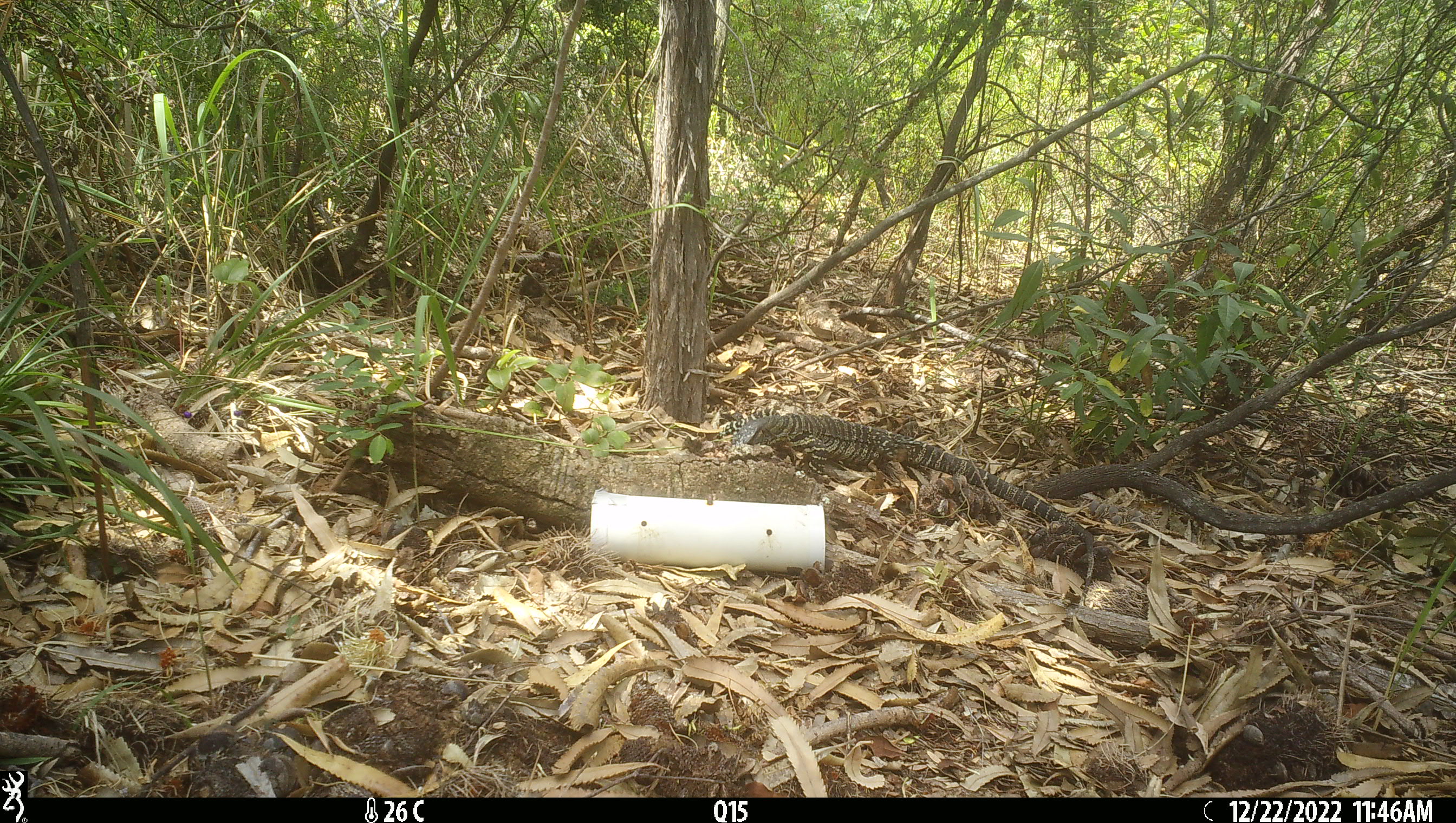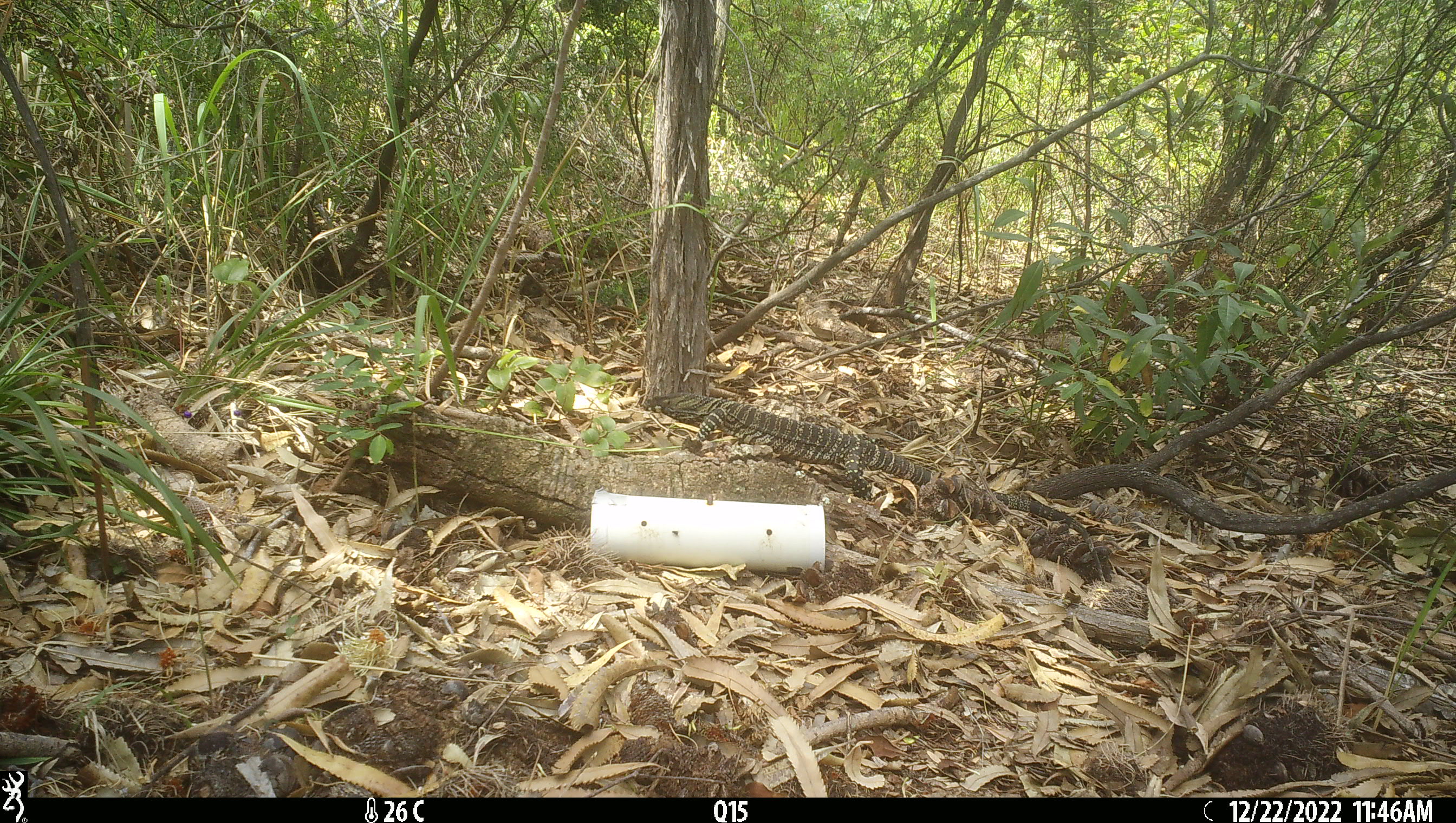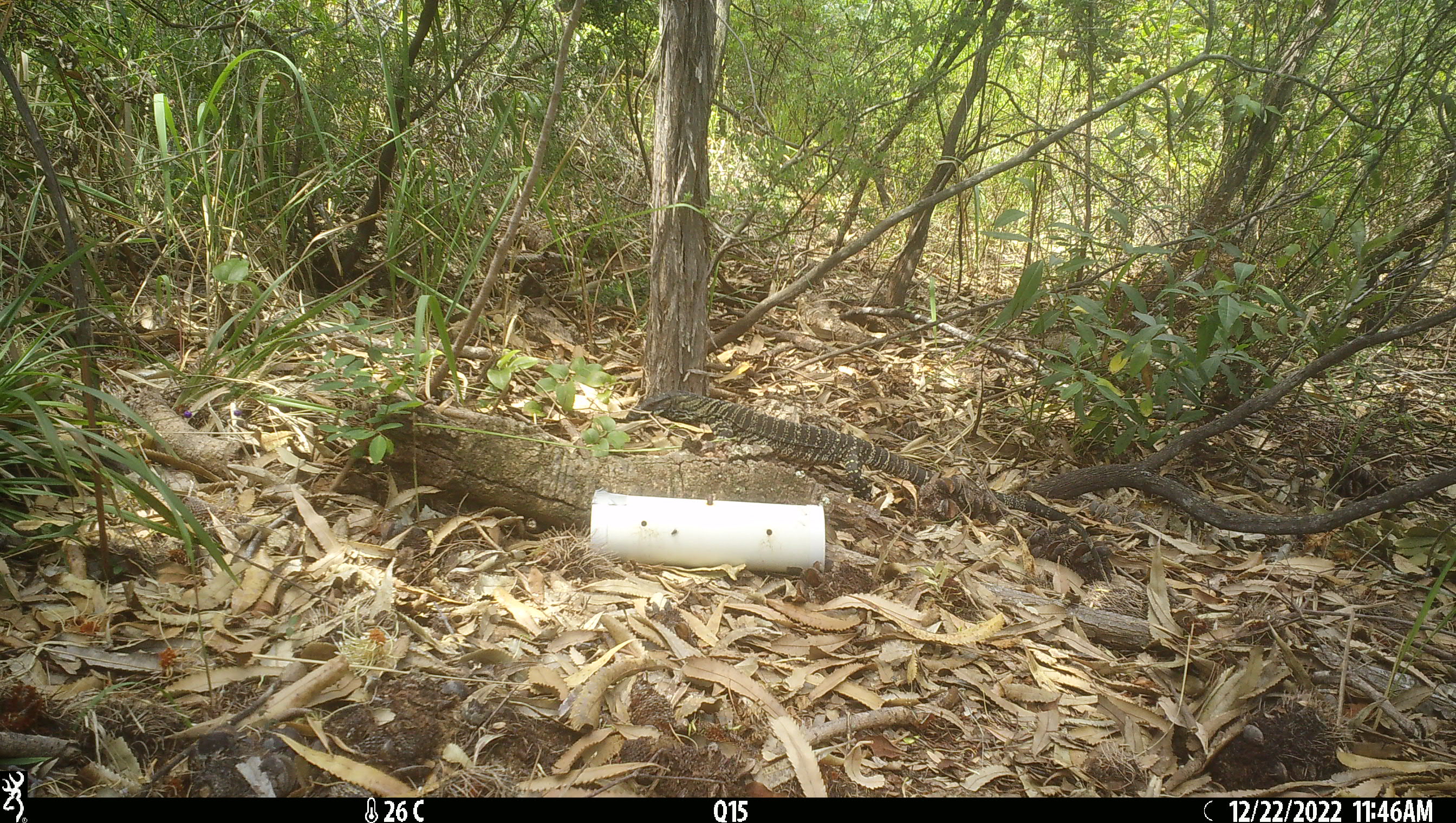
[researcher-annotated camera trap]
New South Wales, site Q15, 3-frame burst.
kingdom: Animalia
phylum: Chordata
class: Reptilia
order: Squamata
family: Varanidae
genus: Varanus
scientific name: Varanus varius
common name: lace monitor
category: goanna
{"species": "goanna (lace monitor) (Varanus varius)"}